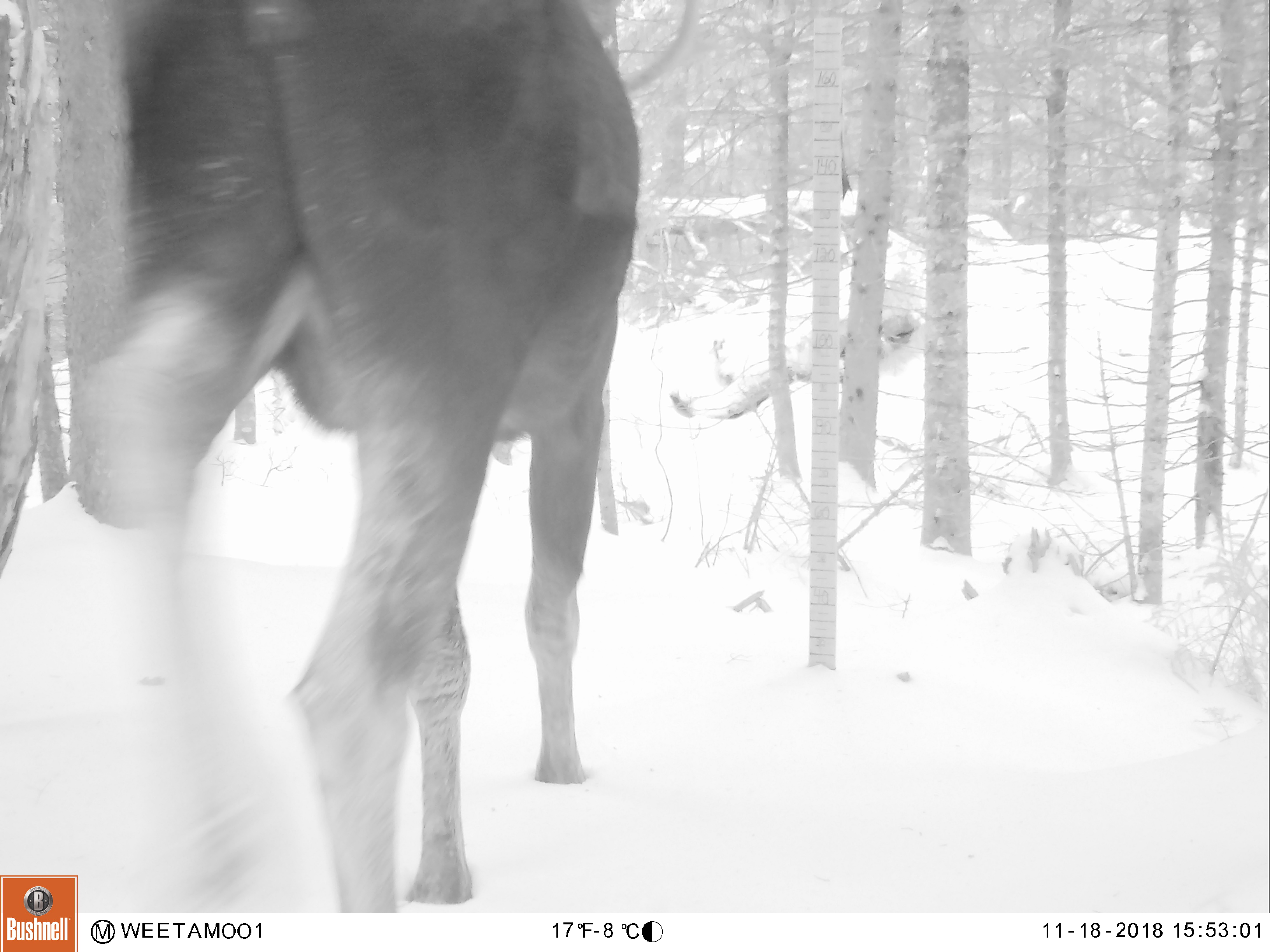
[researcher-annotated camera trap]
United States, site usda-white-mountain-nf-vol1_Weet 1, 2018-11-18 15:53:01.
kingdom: Animalia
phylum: Chordata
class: Mammalia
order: Artiodactyla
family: Cervidae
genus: Alces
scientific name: Alces alces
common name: moose